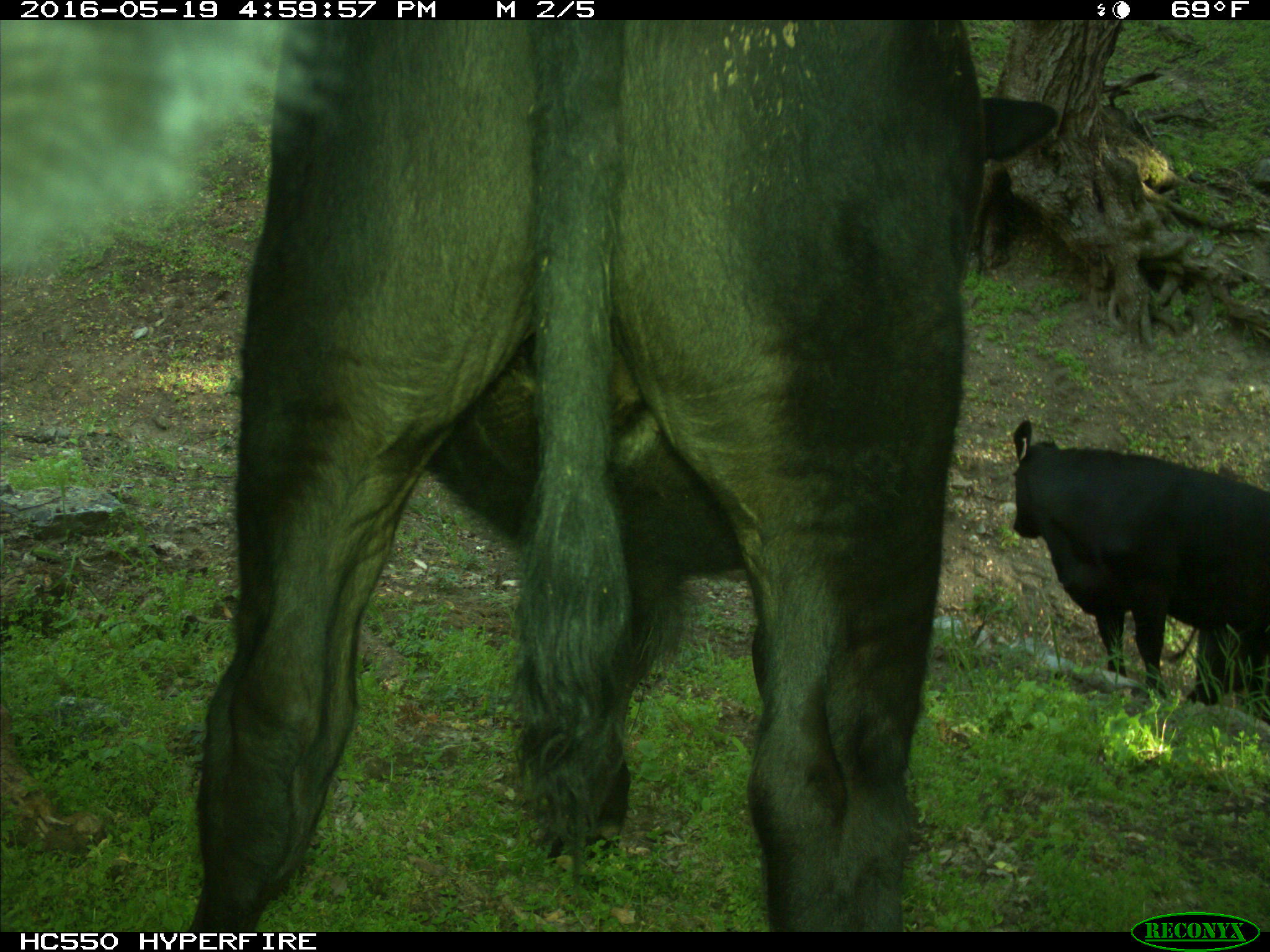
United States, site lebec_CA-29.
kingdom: Animalia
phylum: Chordata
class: Mammalia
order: Artiodactyla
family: Bovidae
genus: Bos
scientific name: Bos taurus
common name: domestic cow